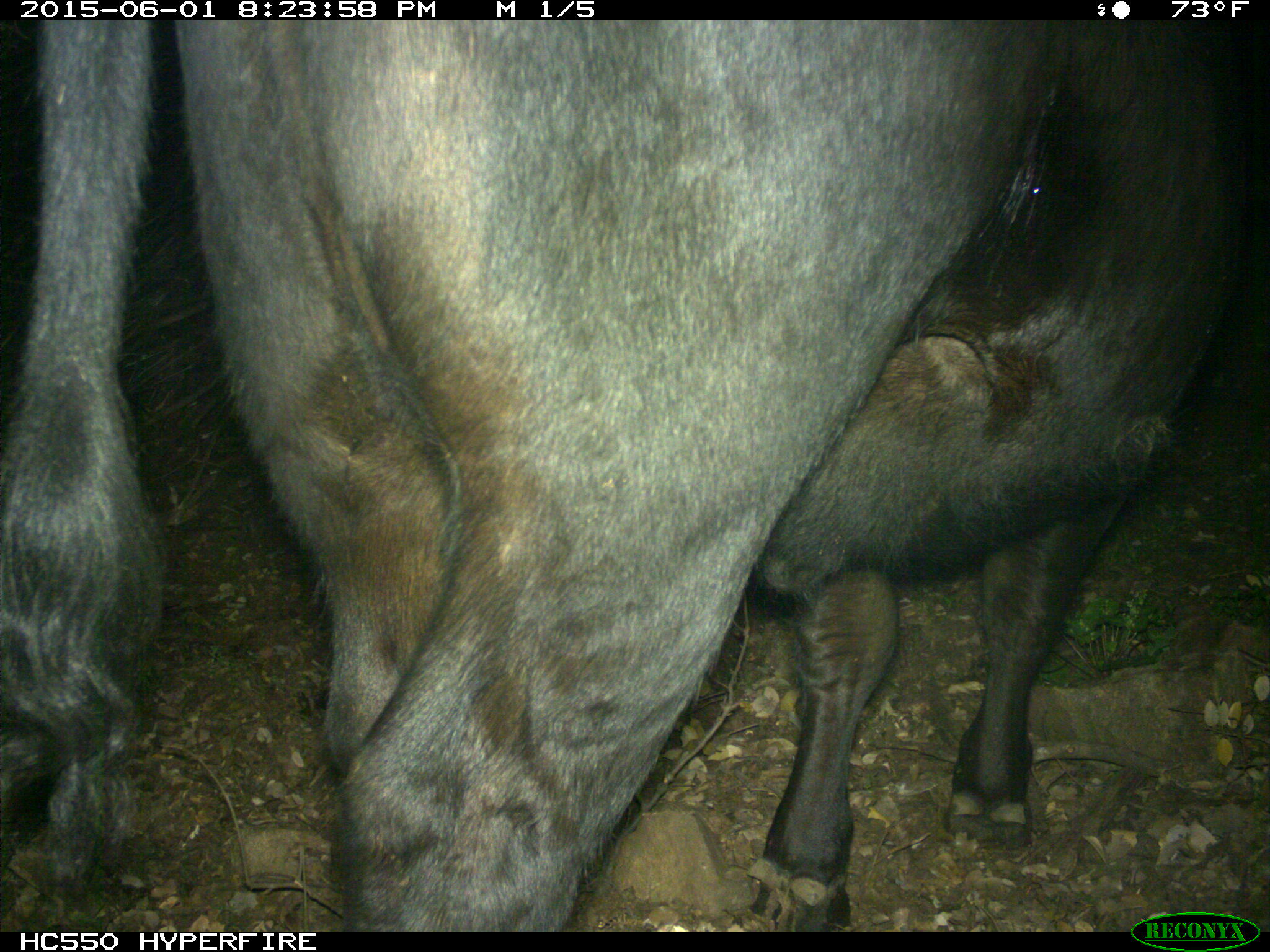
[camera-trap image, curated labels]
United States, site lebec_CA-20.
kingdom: Animalia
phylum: Chordata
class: Mammalia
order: Artiodactyla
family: Bovidae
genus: Bos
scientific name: Bos taurus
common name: domestic cow